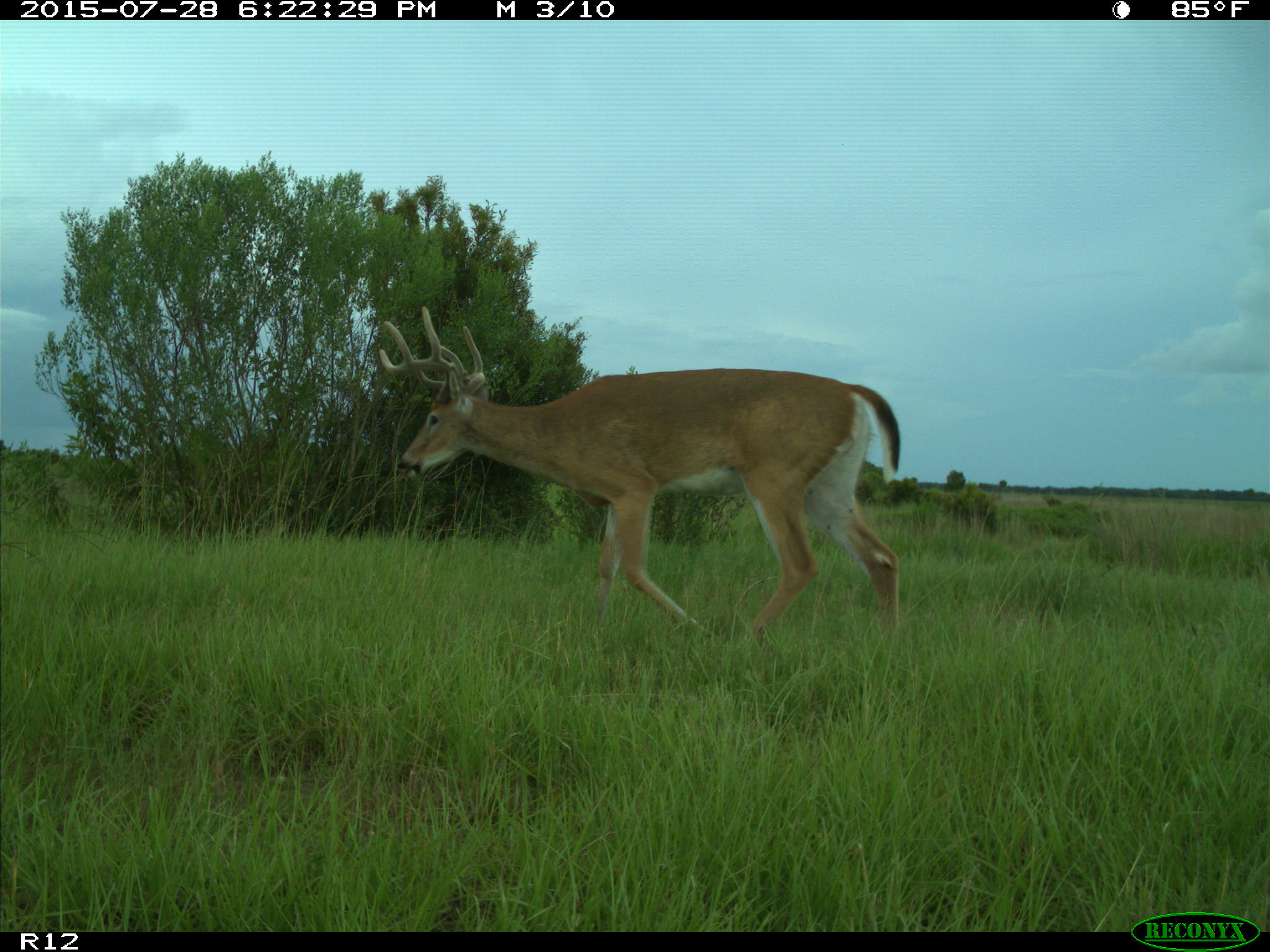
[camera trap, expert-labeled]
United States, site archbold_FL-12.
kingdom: Animalia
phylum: Chordata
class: Mammalia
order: Artiodactyla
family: Cervidae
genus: Odocoileus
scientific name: Odocoileus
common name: deer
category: unidentified deer